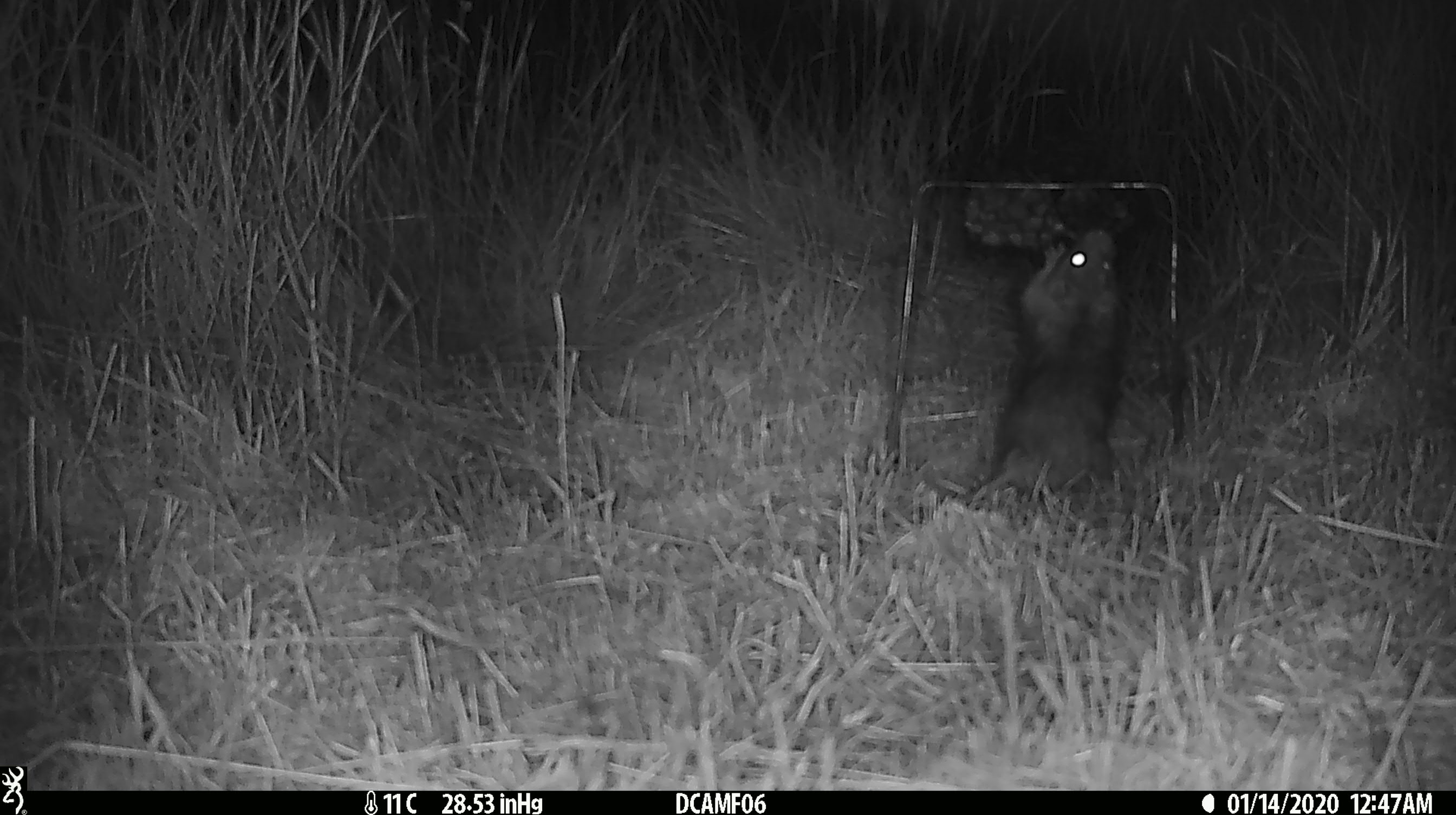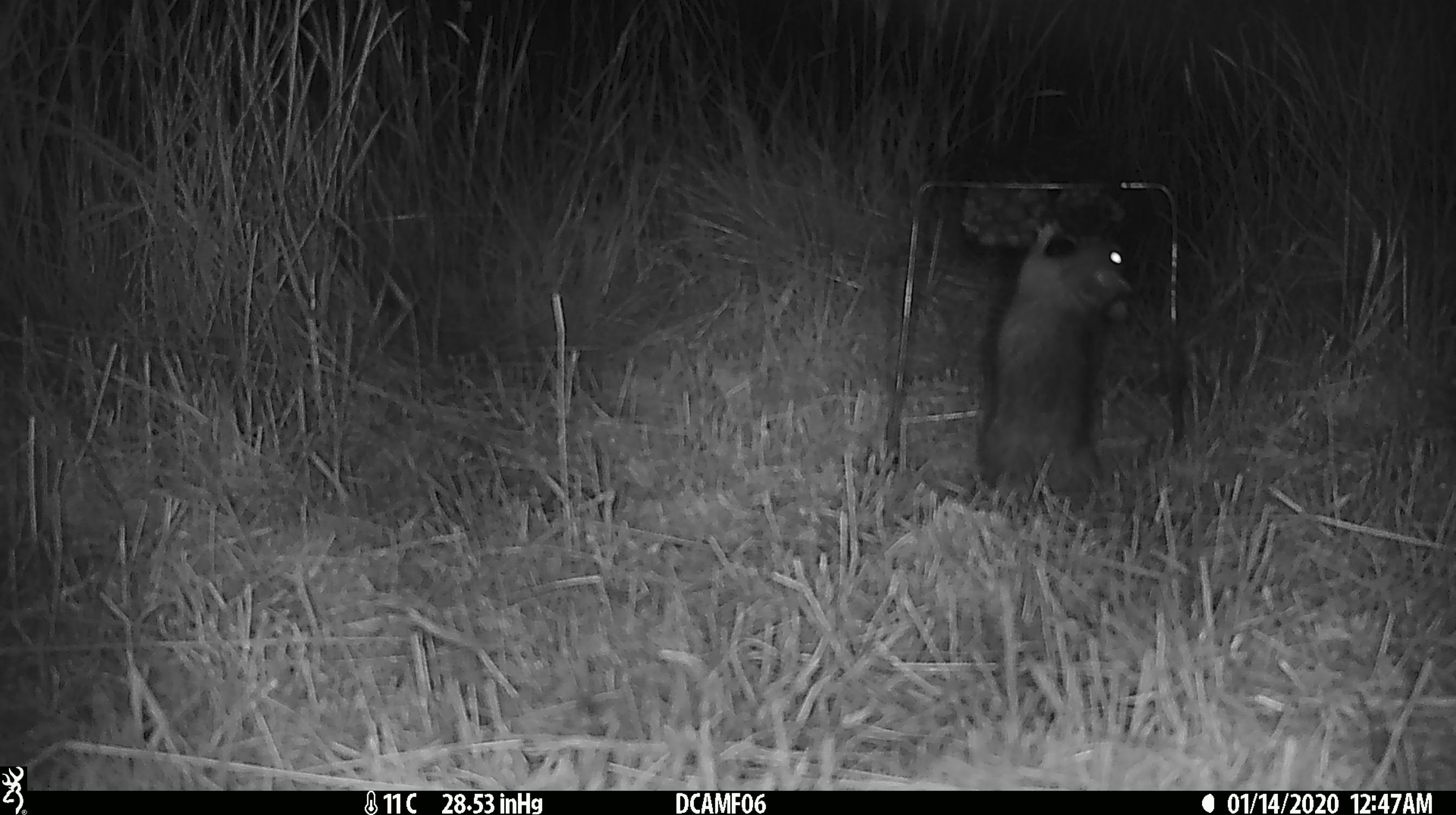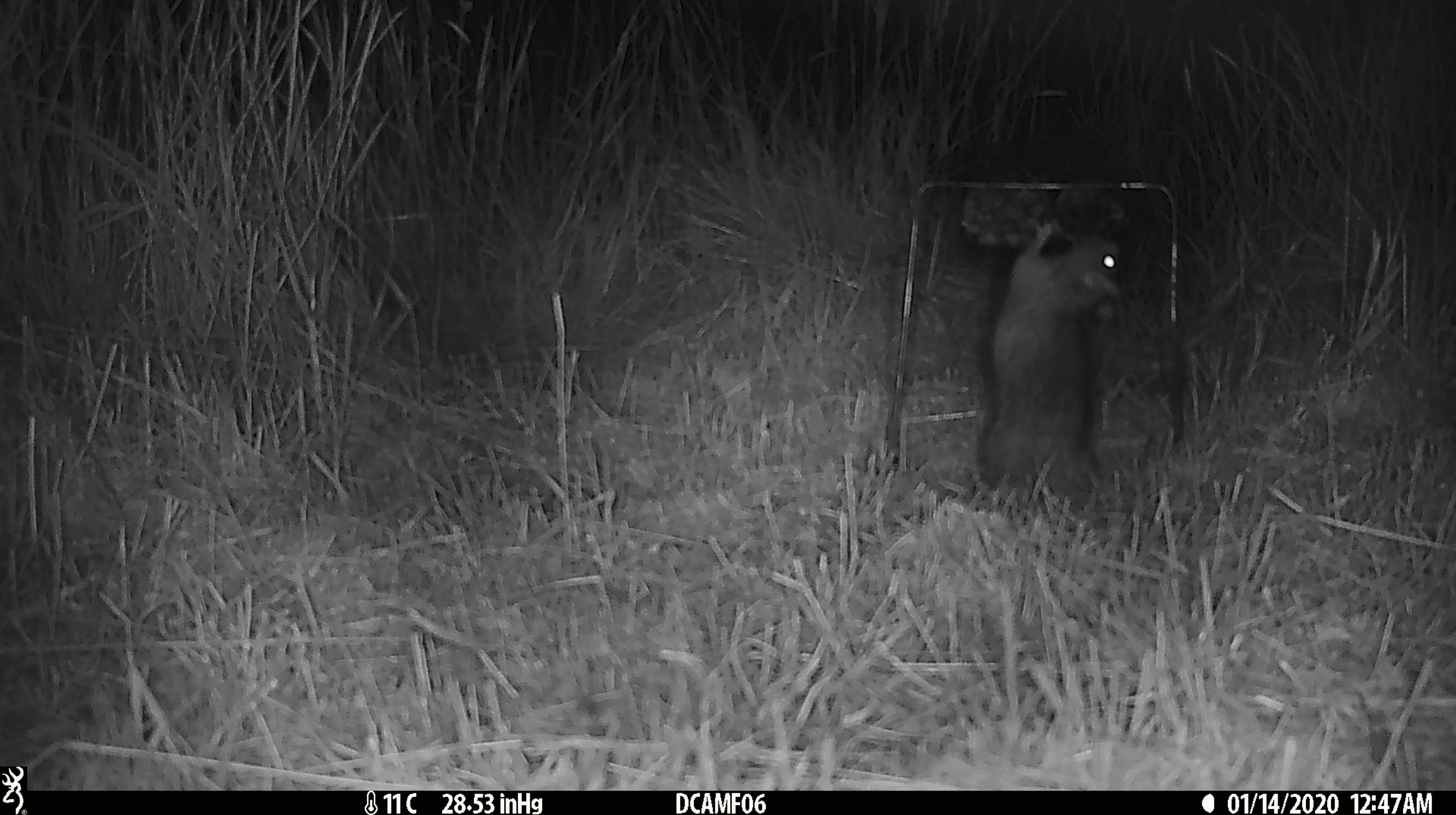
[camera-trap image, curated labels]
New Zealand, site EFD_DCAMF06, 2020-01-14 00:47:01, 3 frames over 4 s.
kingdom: Animalia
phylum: Chordata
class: Mammalia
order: Rodentia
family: Muridae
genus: Rattus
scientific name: Rattus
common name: rat